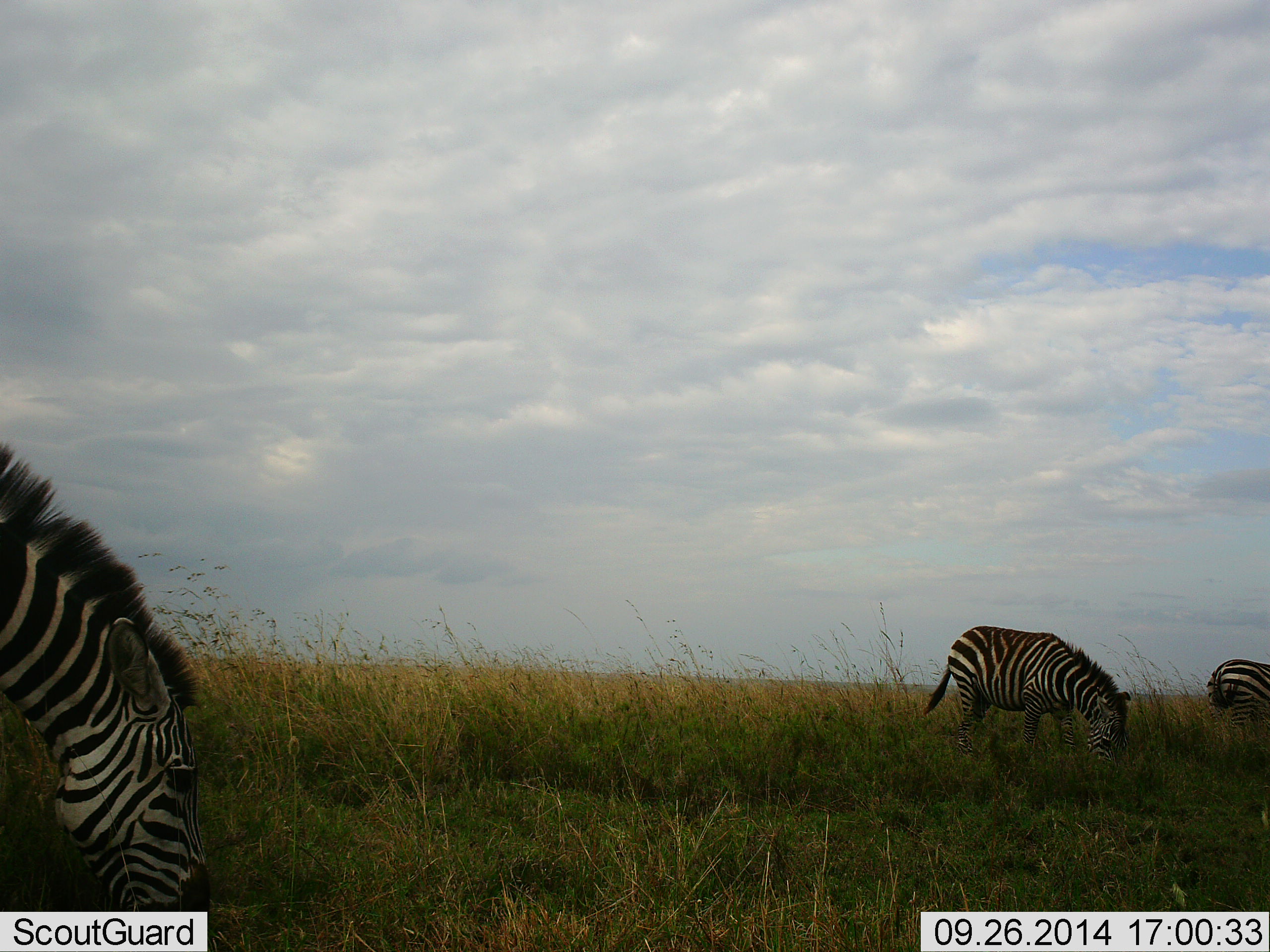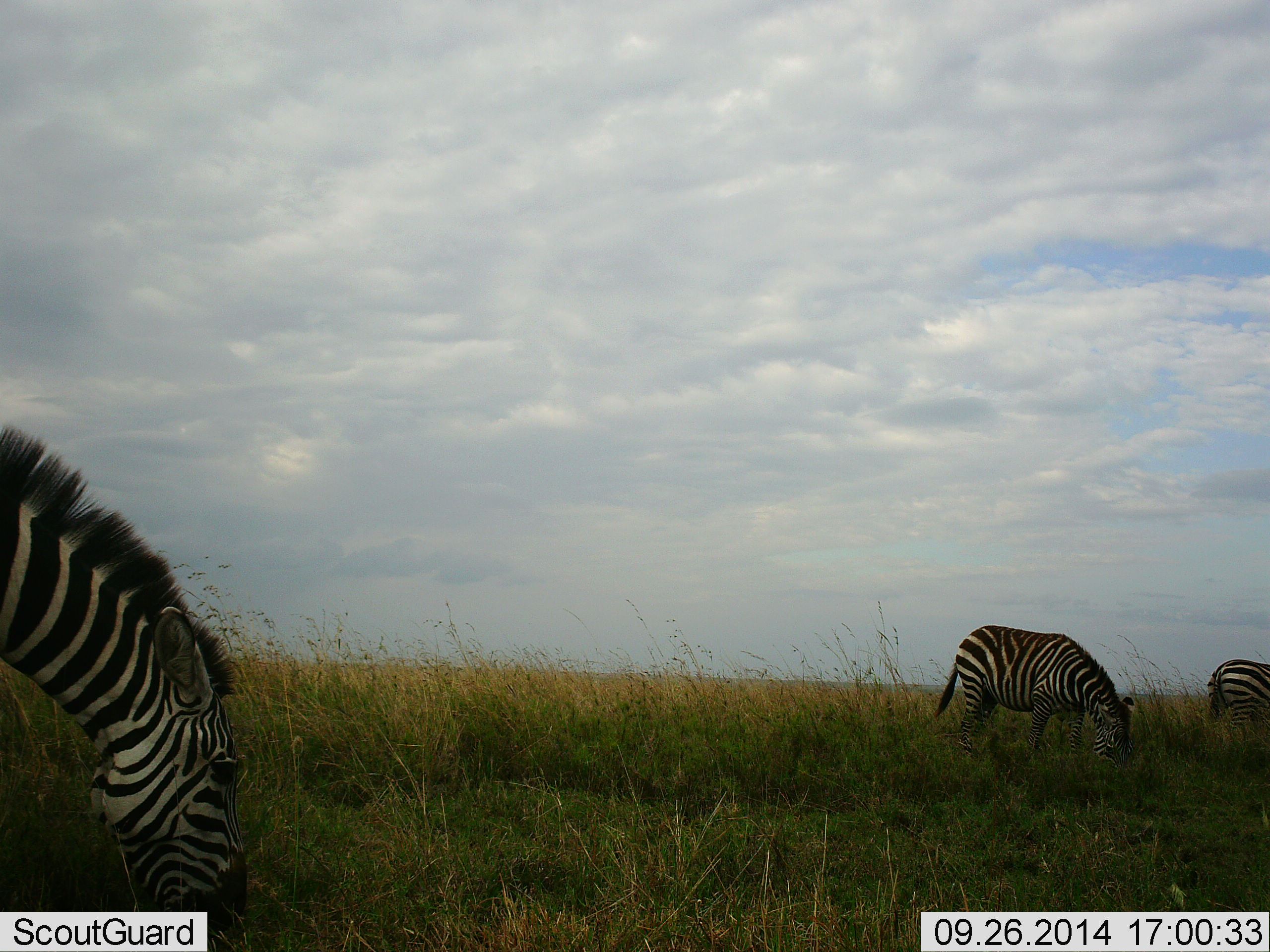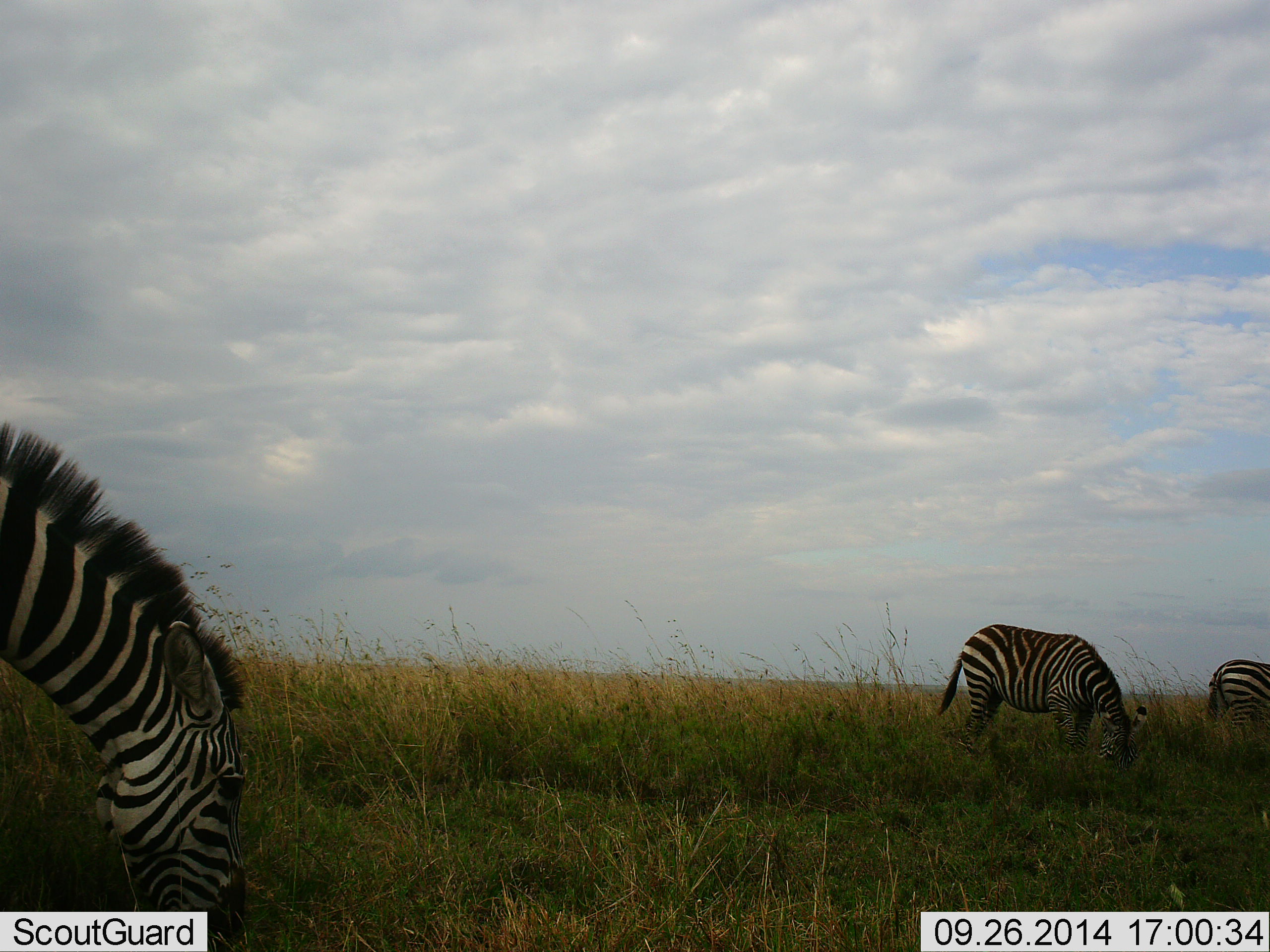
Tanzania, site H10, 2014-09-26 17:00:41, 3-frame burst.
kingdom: Animalia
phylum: Chordata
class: Mammalia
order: Perissodactyla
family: Equidae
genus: Equus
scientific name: Equus quagga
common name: plains zebra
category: zebra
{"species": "zebra (plains zebra) (Equus quagga)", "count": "3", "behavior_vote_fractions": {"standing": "20%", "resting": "0%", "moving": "0%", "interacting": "0%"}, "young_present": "0%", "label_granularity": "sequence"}